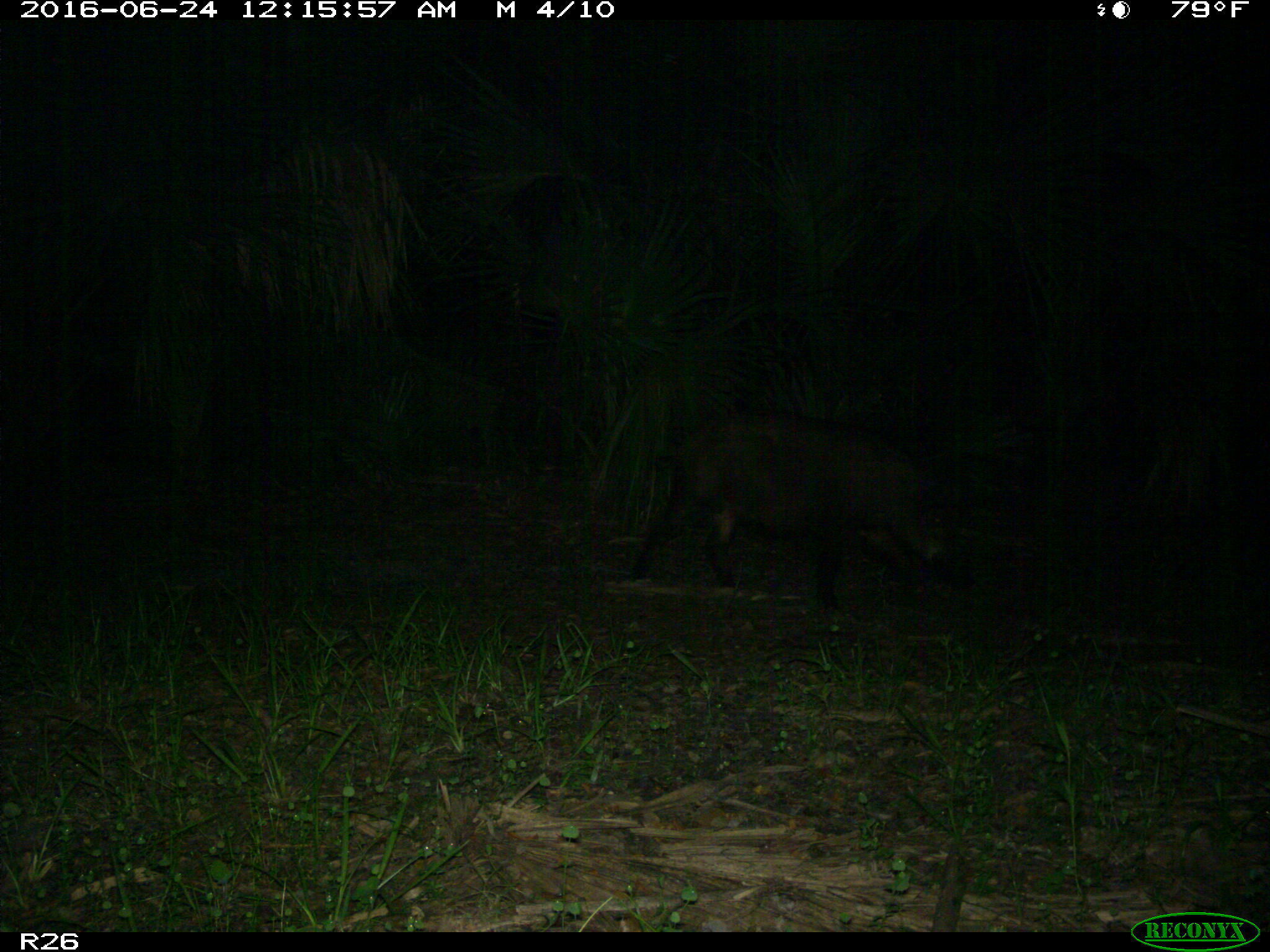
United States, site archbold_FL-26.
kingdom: Animalia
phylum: Chordata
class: Mammalia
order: Artiodactyla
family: Suidae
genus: Sus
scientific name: Sus scrofa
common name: wild boar